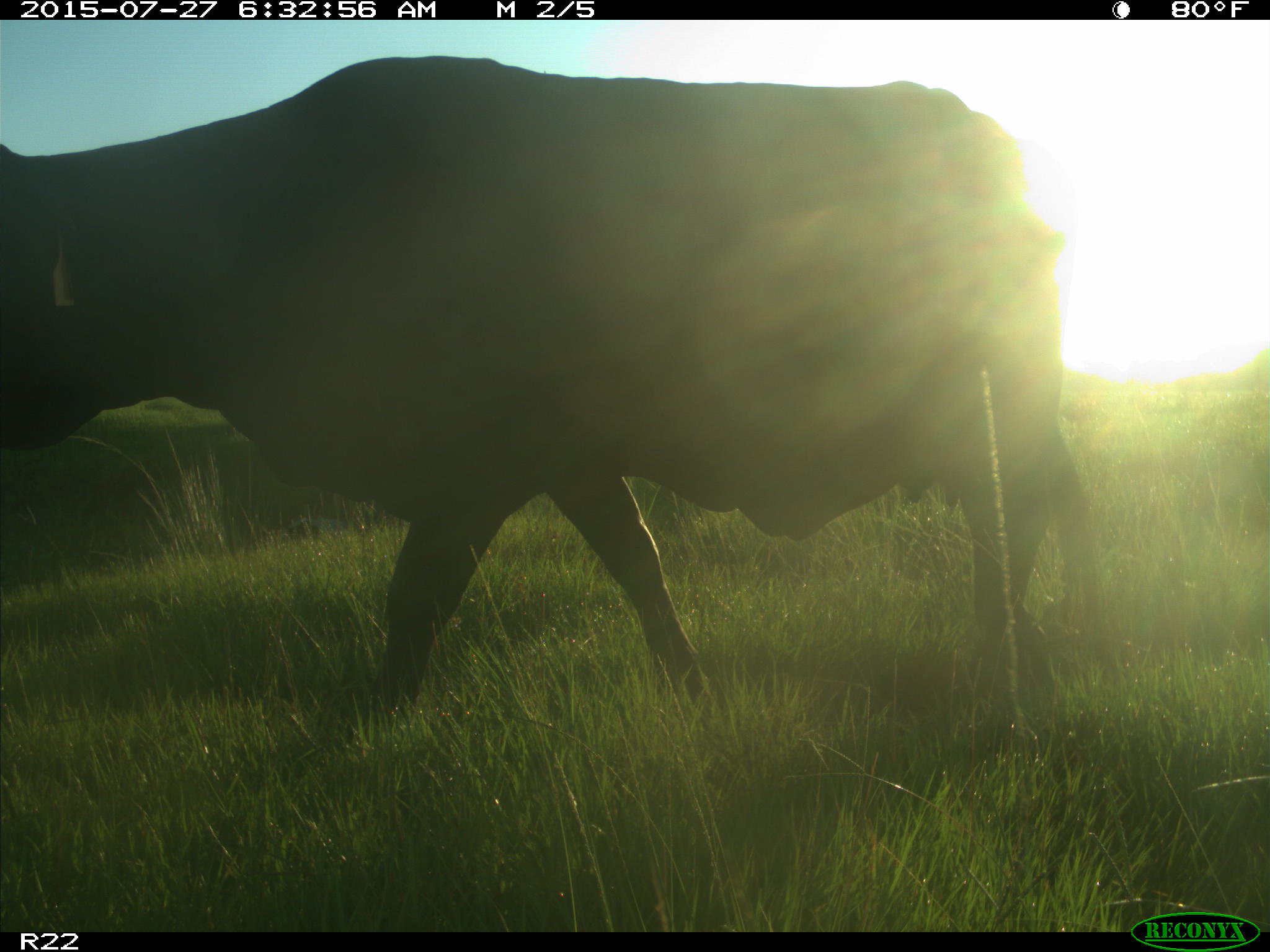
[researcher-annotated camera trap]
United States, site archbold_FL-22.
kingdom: Animalia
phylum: Chordata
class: Mammalia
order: Artiodactyla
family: Bovidae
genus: Bos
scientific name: Bos taurus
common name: domestic cow